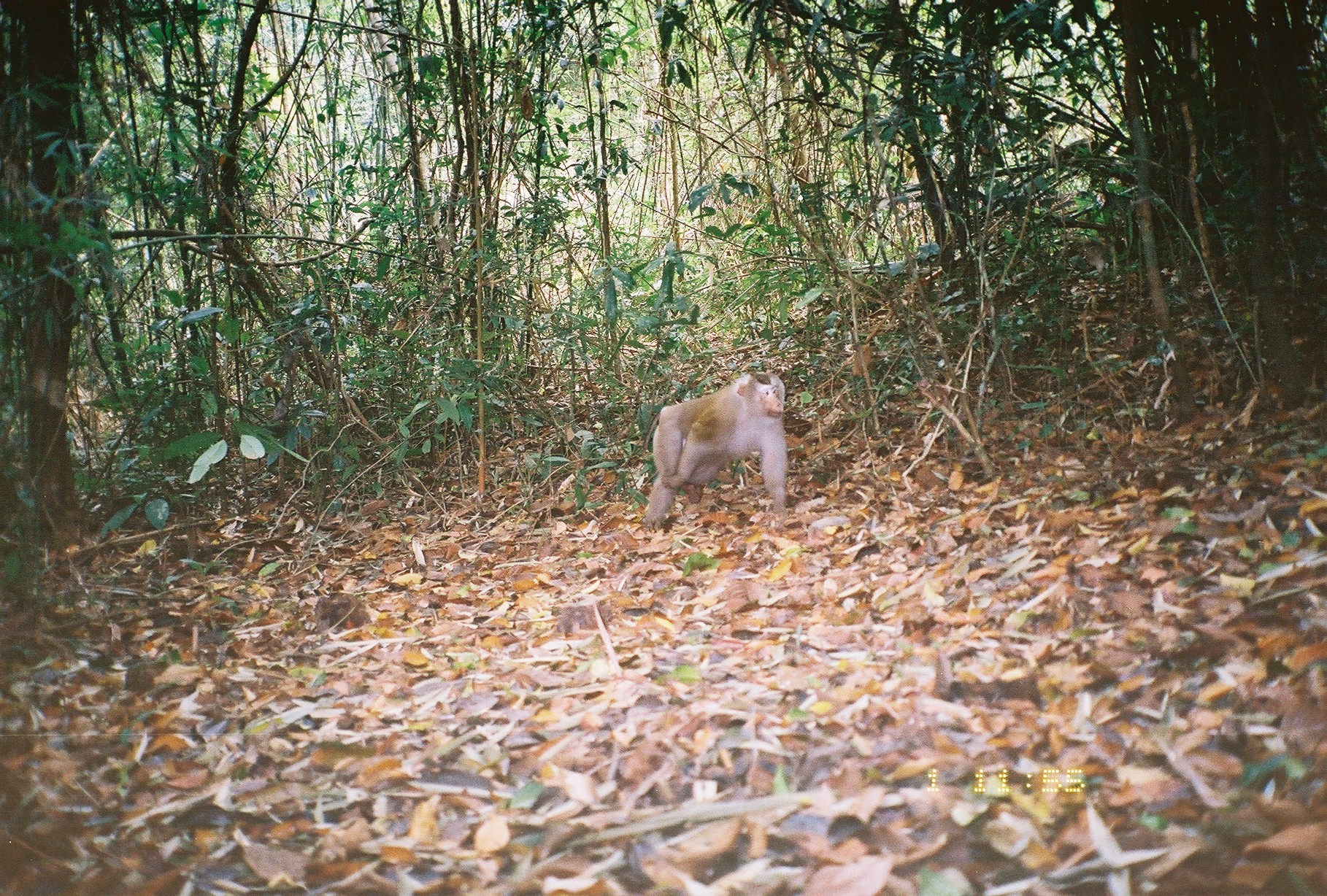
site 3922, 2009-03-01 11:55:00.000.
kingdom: Animalia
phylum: Chordata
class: Mammalia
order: Primates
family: Cercopithecidae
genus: Macaca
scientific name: Macaca nemestrina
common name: southern pig-tailed macaque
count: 1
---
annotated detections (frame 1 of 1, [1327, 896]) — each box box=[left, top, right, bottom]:
macaca nemestrina: box=[641, 369, 789, 526]